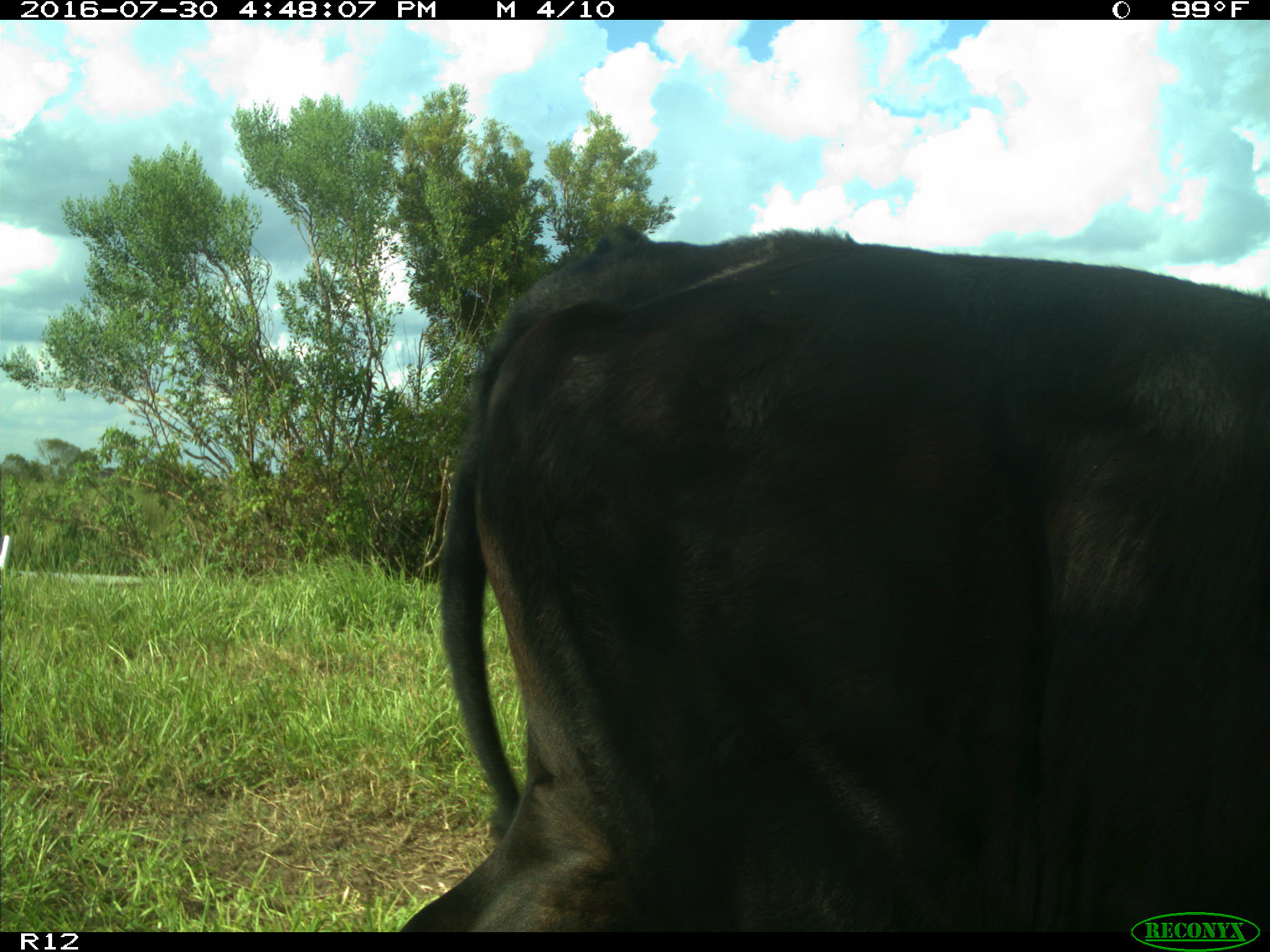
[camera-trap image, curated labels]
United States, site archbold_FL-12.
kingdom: Animalia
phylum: Chordata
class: Mammalia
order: Artiodactyla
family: Bovidae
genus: Bos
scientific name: Bos taurus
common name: domestic cow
Bos taurus (domestic cow).